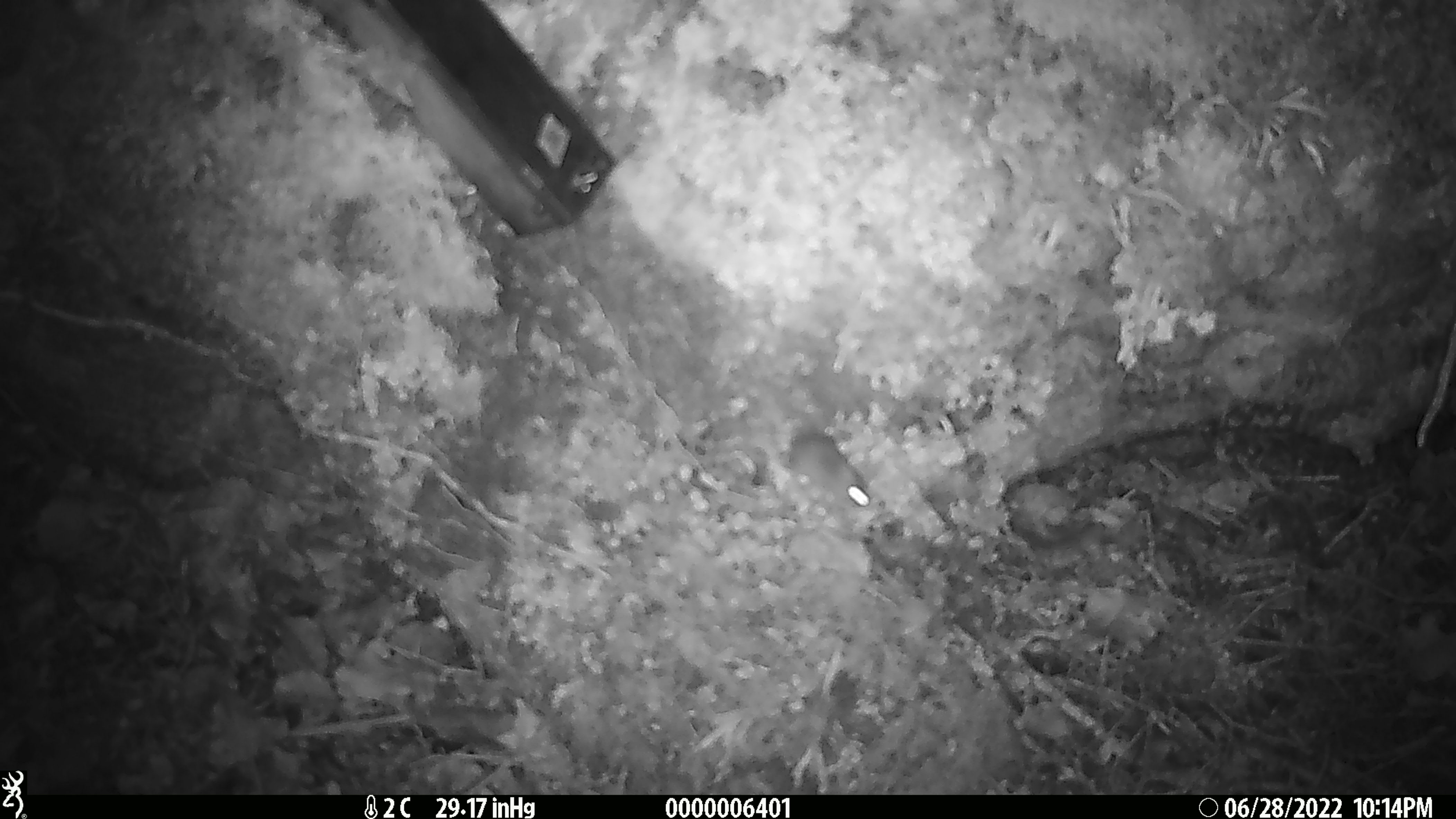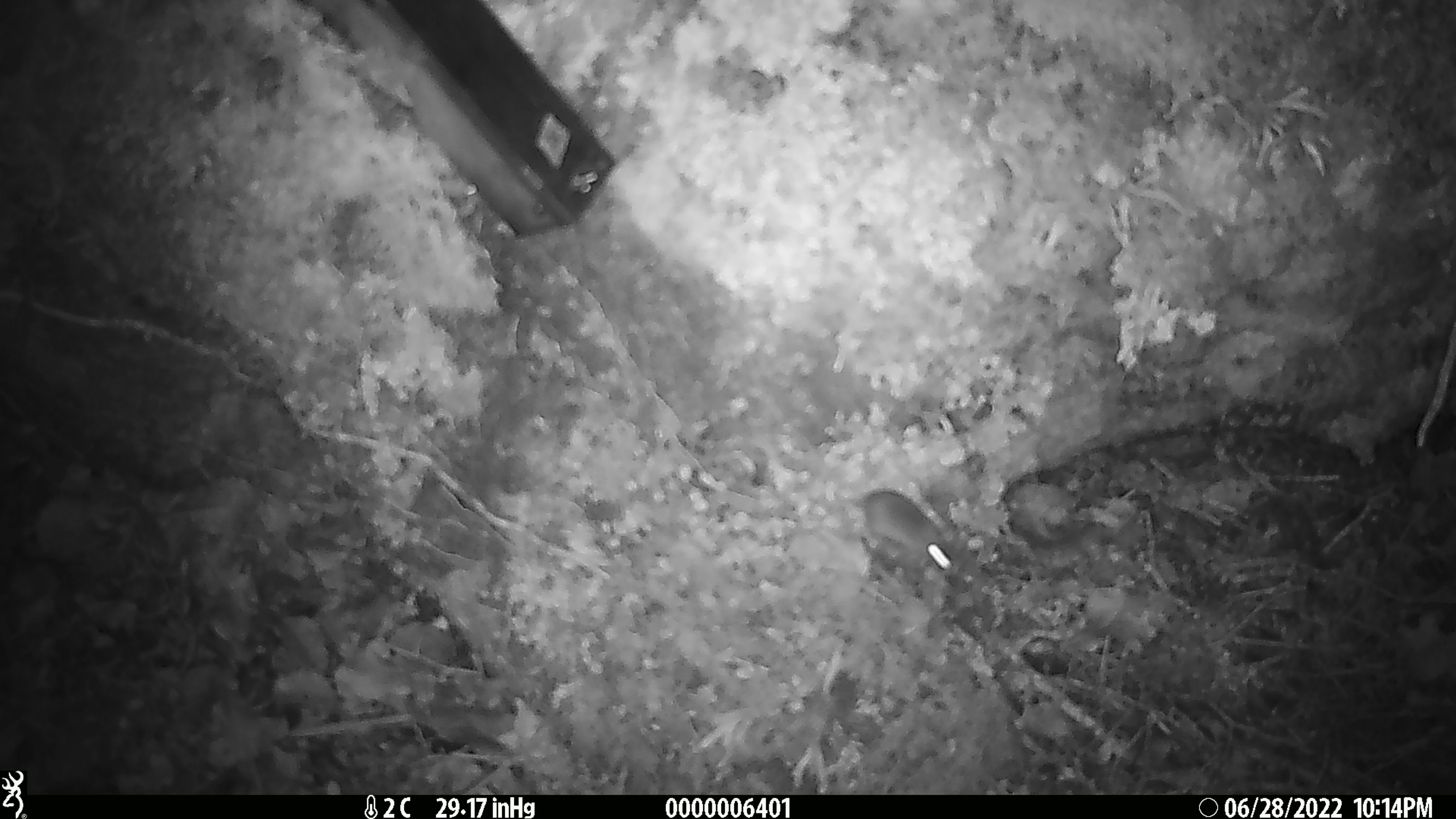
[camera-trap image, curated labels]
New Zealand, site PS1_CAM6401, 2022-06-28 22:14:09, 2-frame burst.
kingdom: Animalia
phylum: Chordata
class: Mammalia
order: Rodentia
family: Muridae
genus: Mus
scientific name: Mus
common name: mouse